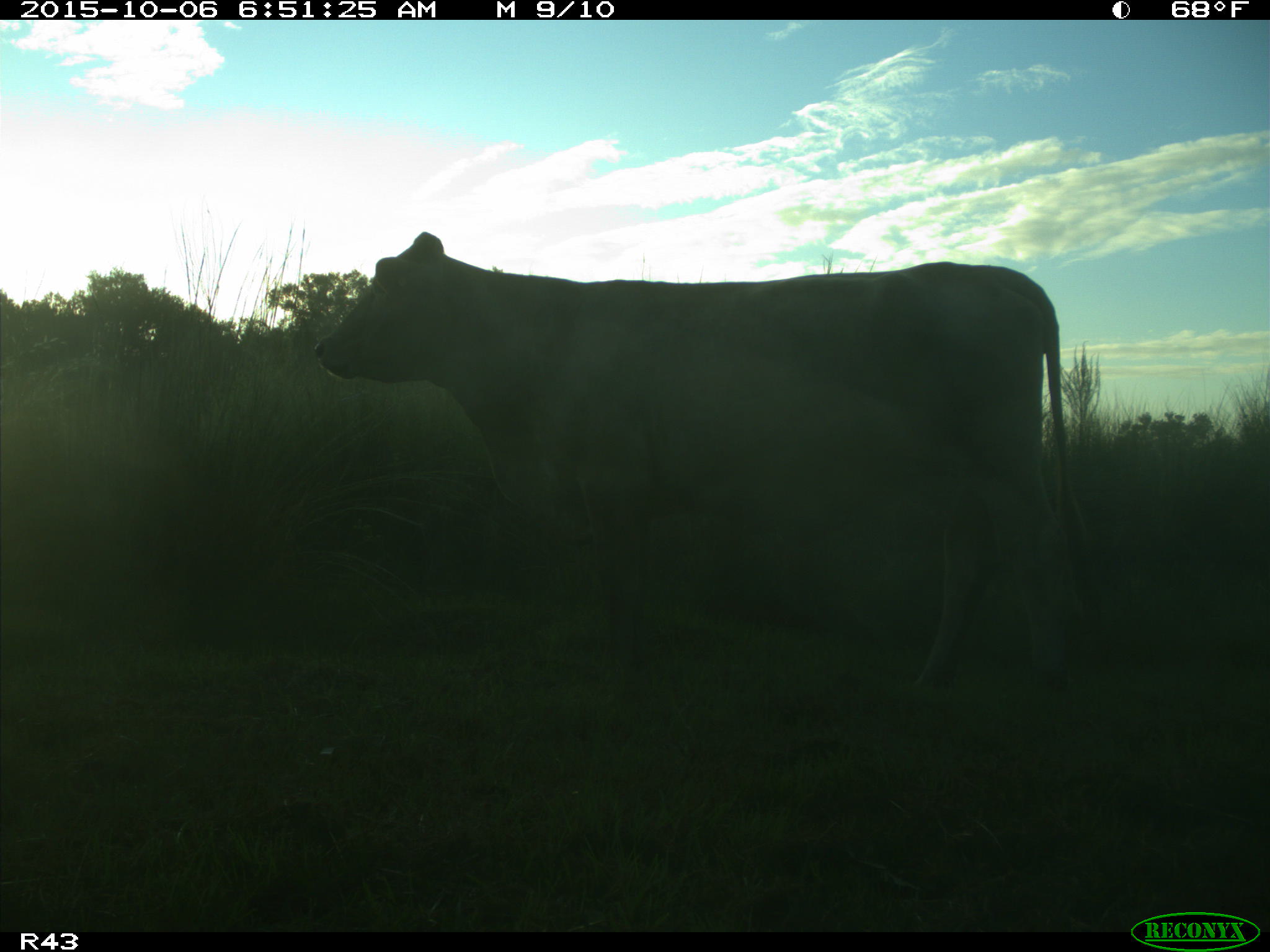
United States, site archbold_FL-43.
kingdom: Animalia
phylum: Chordata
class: Mammalia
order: Artiodactyla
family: Bovidae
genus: Bos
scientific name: Bos taurus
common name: domestic cow